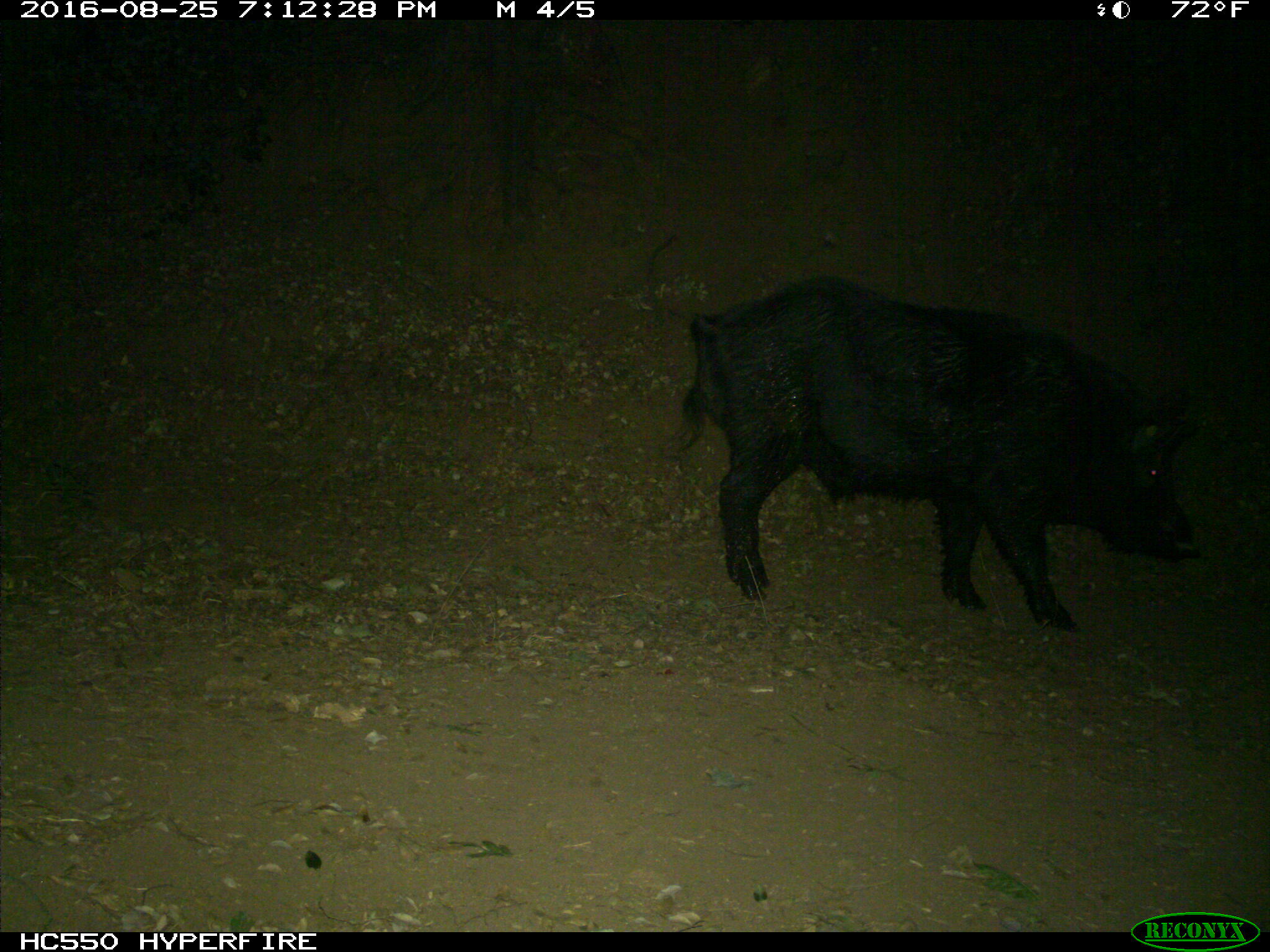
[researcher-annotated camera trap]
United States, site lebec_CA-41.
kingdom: Animalia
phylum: Chordata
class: Mammalia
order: Artiodactyla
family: Suidae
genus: Sus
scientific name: Sus scrofa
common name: wild boar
Sus scrofa (wild boar).